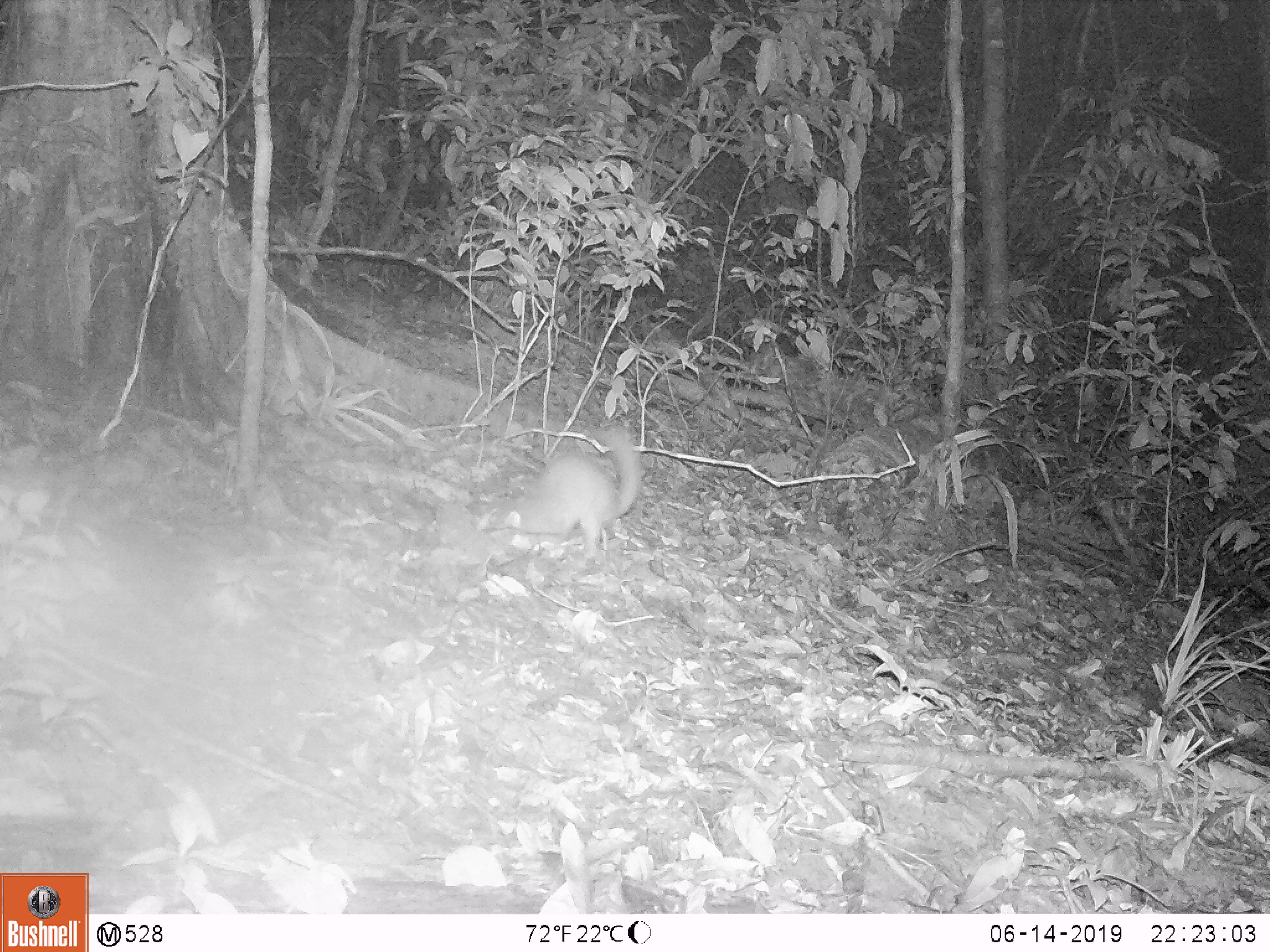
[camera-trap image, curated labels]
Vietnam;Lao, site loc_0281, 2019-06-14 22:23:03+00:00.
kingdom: Animalia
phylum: Chordata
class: Mammalia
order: Carnivora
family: Mustelidae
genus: Melogale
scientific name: Melogale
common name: ferret badger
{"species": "ferret badger (Melogale)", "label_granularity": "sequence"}